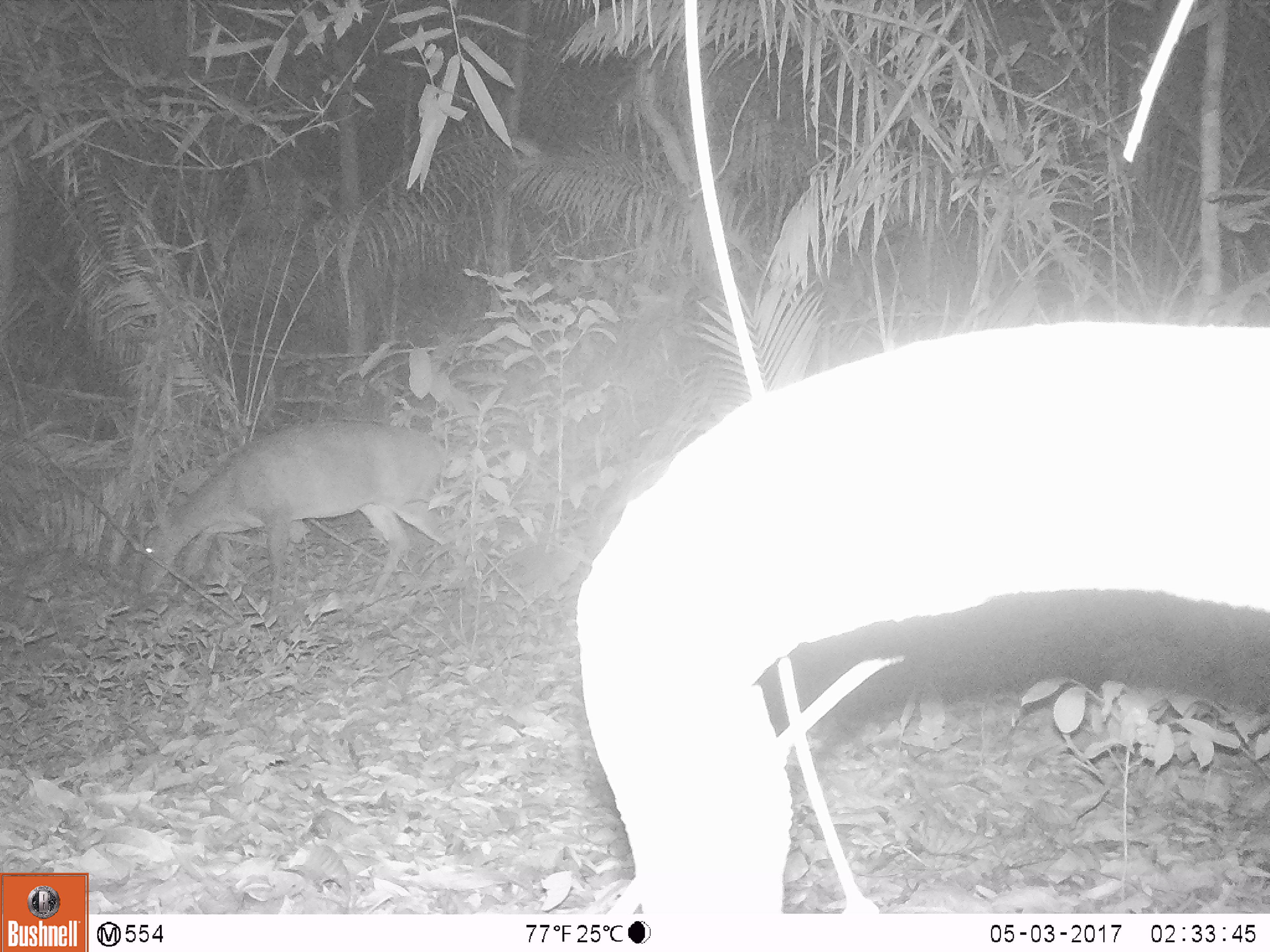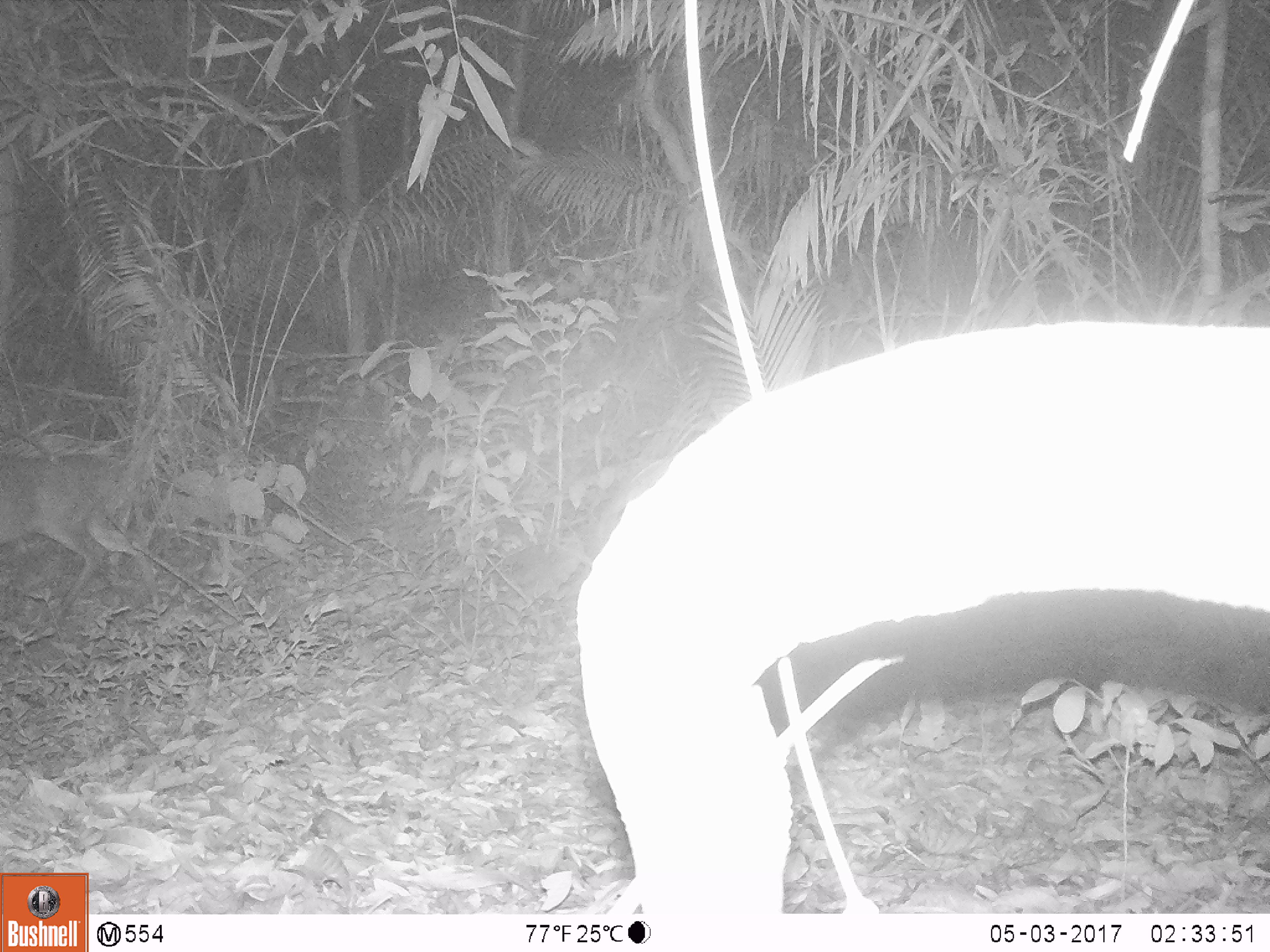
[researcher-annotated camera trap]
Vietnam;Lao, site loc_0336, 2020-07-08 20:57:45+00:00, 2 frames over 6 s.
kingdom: Animalia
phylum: Chordata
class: Mammalia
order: Artiodactyla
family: Cervidae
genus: Muntiacus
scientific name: Muntiacus vuquangensis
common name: large-antlered muntjac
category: large antlered muntjac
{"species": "large antlered muntjac (large-antlered muntjac) (Muntiacus vuquangensis)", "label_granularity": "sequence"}